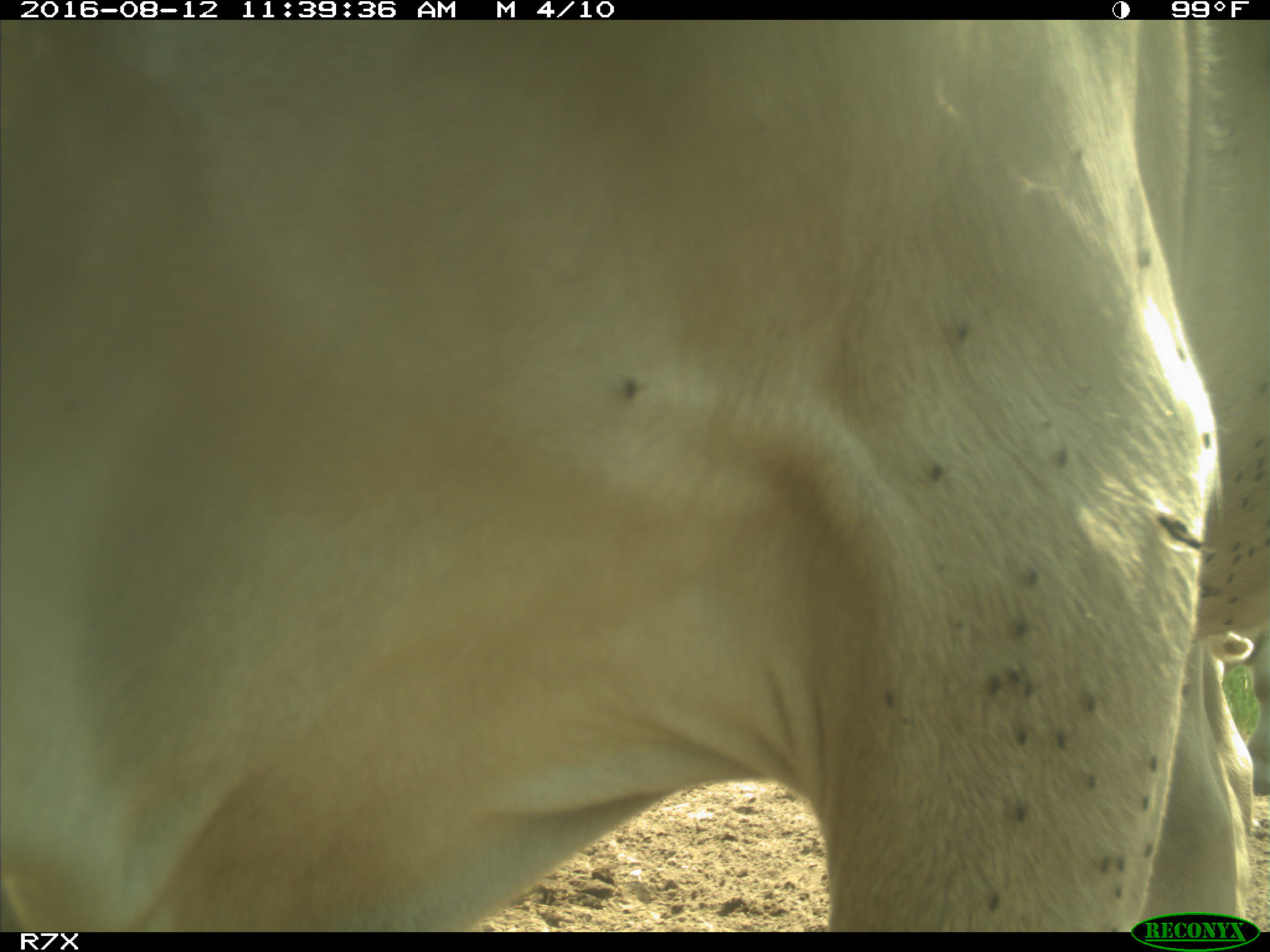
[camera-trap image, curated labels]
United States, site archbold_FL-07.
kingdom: Animalia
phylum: Chordata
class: Mammalia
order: Artiodactyla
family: Bovidae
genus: Bos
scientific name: Bos taurus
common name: domestic cow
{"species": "Bos taurus (domestic cow)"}